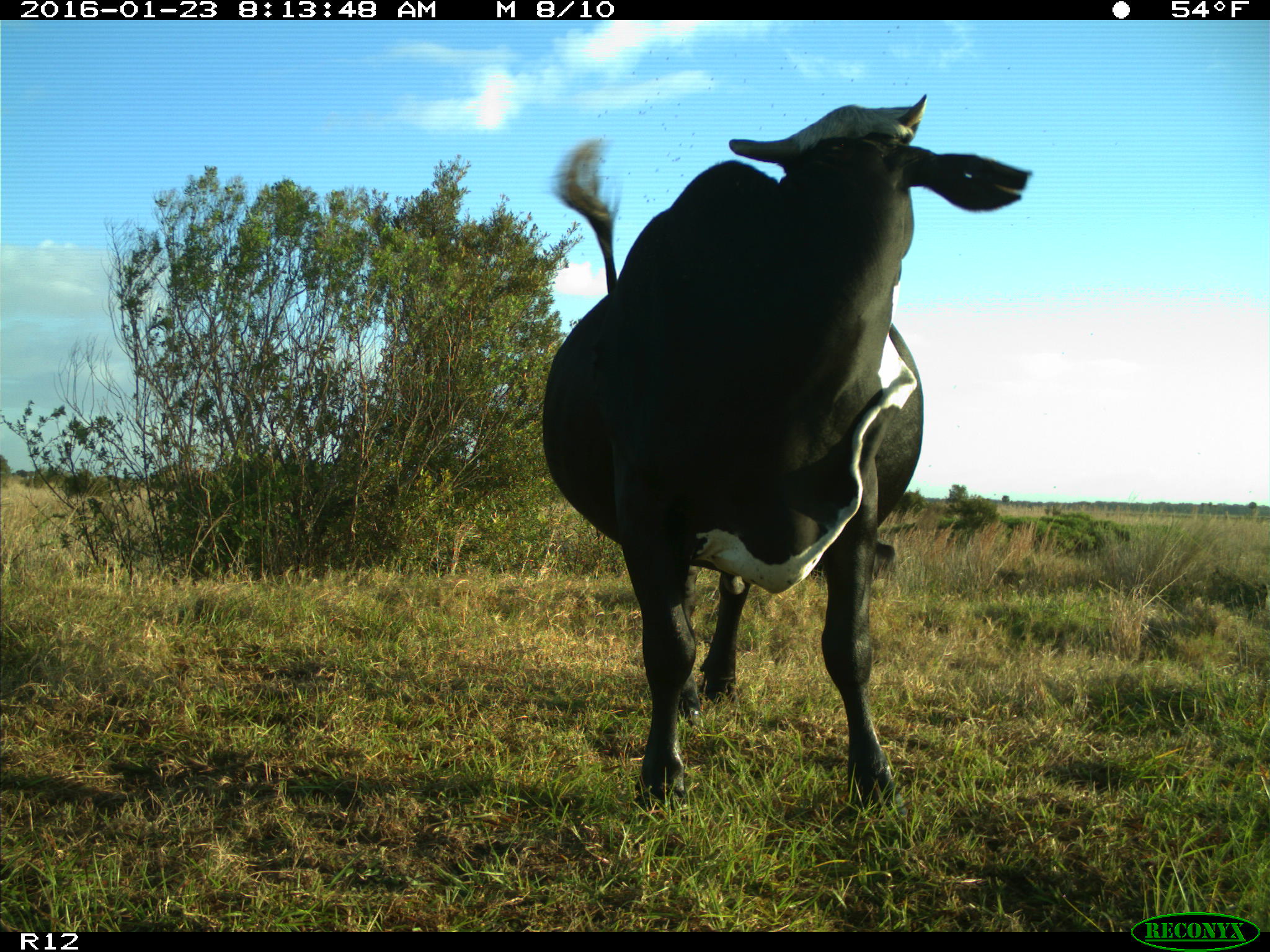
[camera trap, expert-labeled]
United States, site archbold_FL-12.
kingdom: Animalia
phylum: Chordata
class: Mammalia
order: Artiodactyla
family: Bovidae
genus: Bos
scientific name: Bos taurus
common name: domestic cow